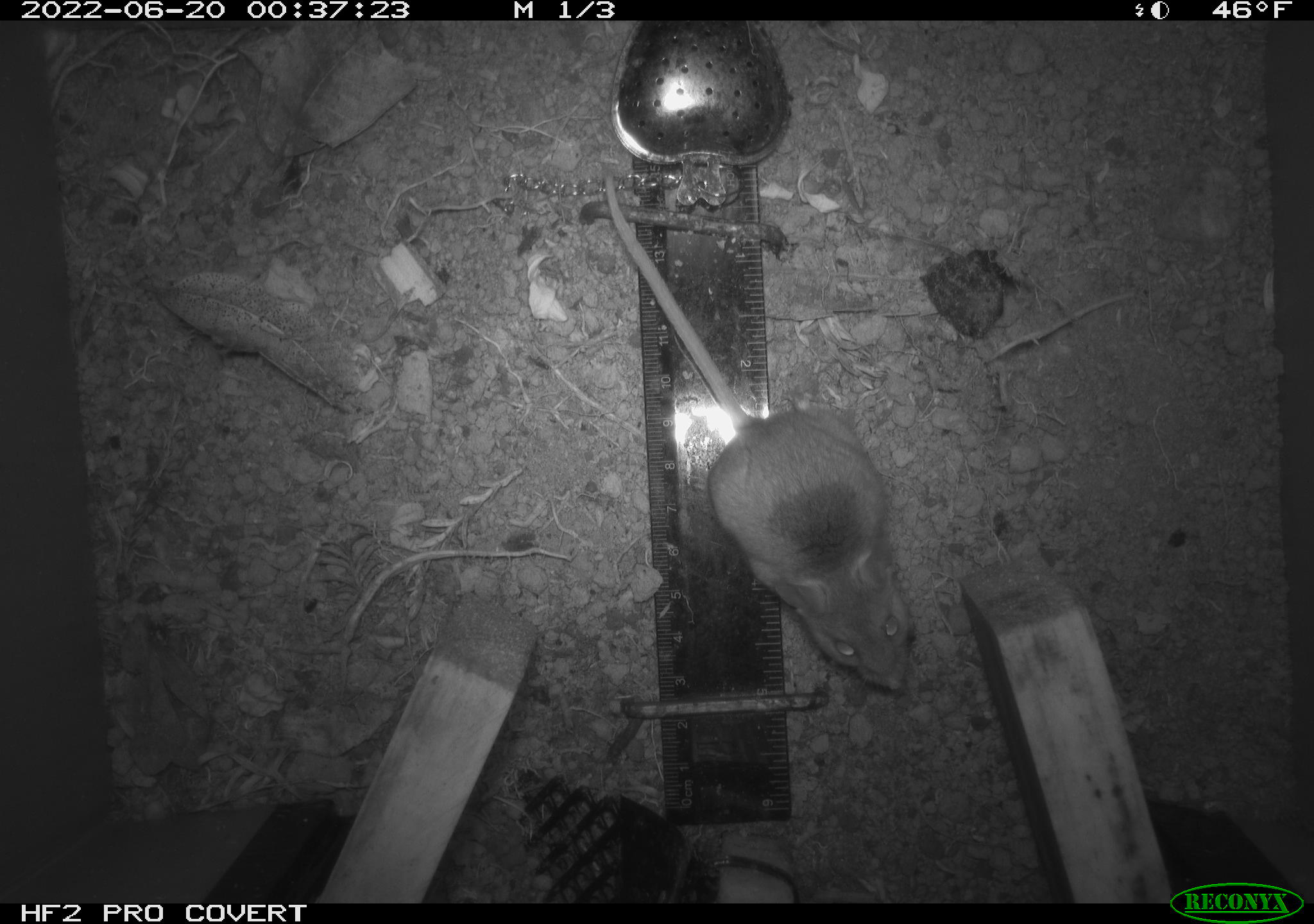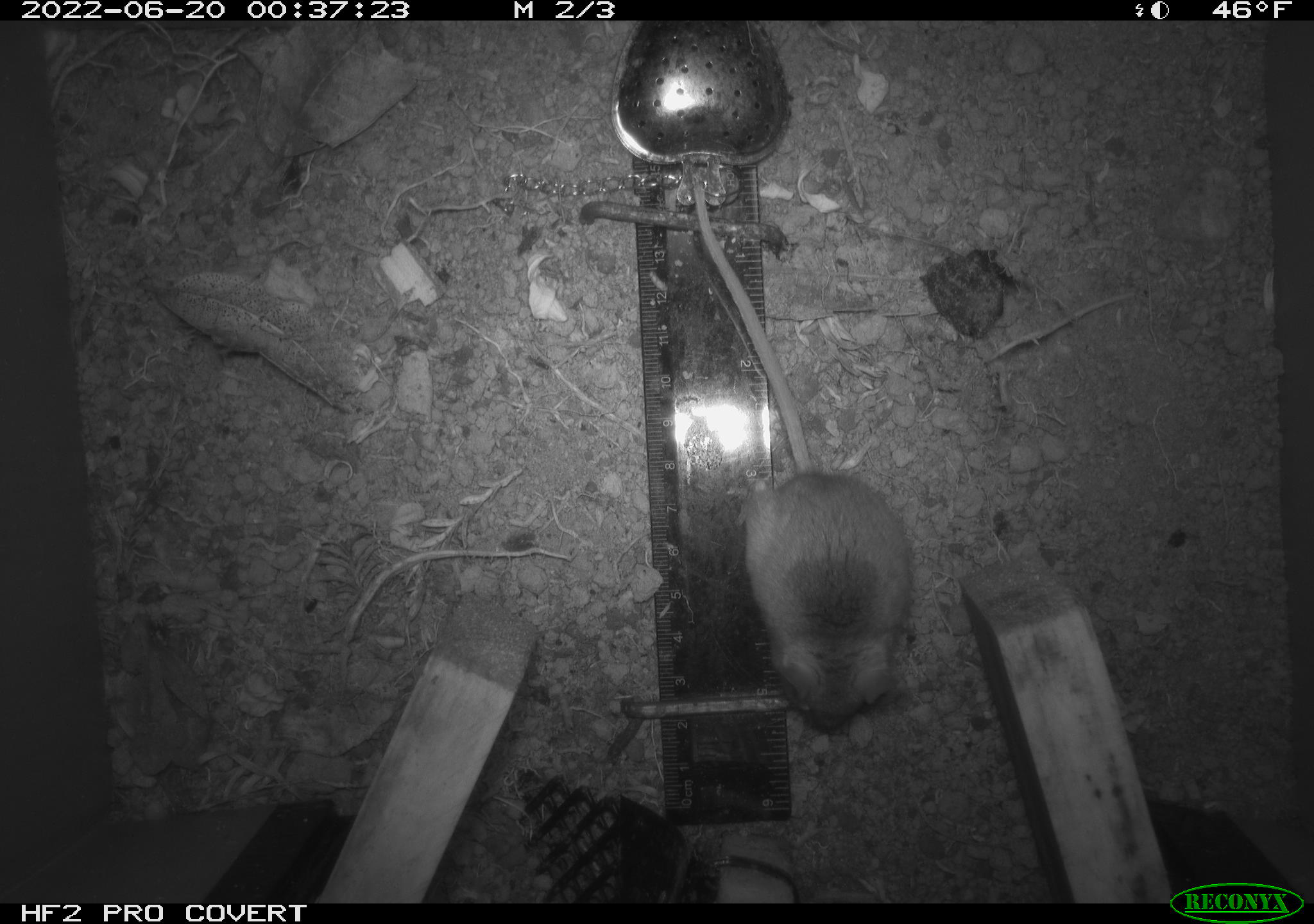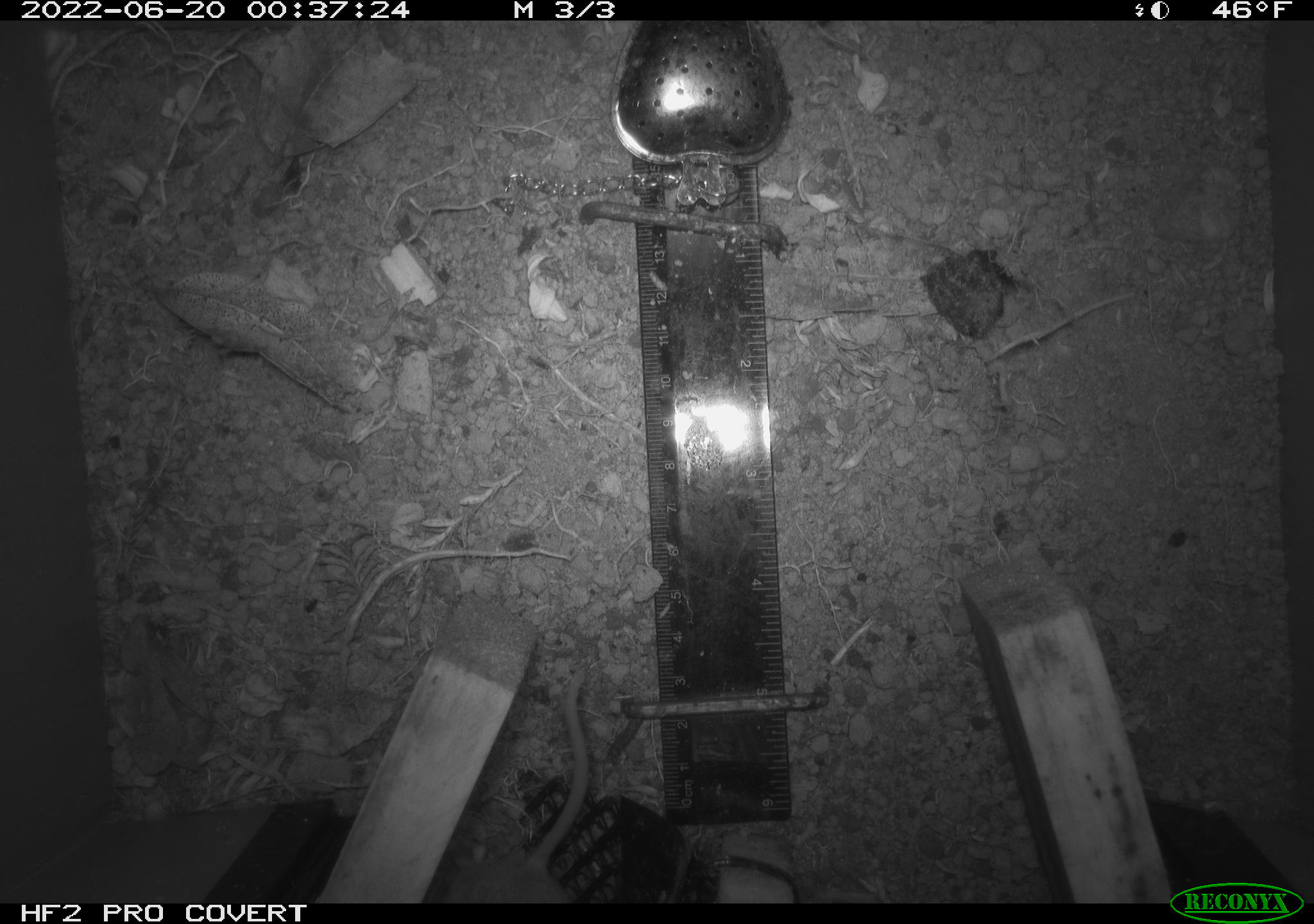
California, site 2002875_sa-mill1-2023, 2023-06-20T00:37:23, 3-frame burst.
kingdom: Animalia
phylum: Chordata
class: Mammalia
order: Rodentia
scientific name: Rodentia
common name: mouse species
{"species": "mouse species (Rodentia)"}